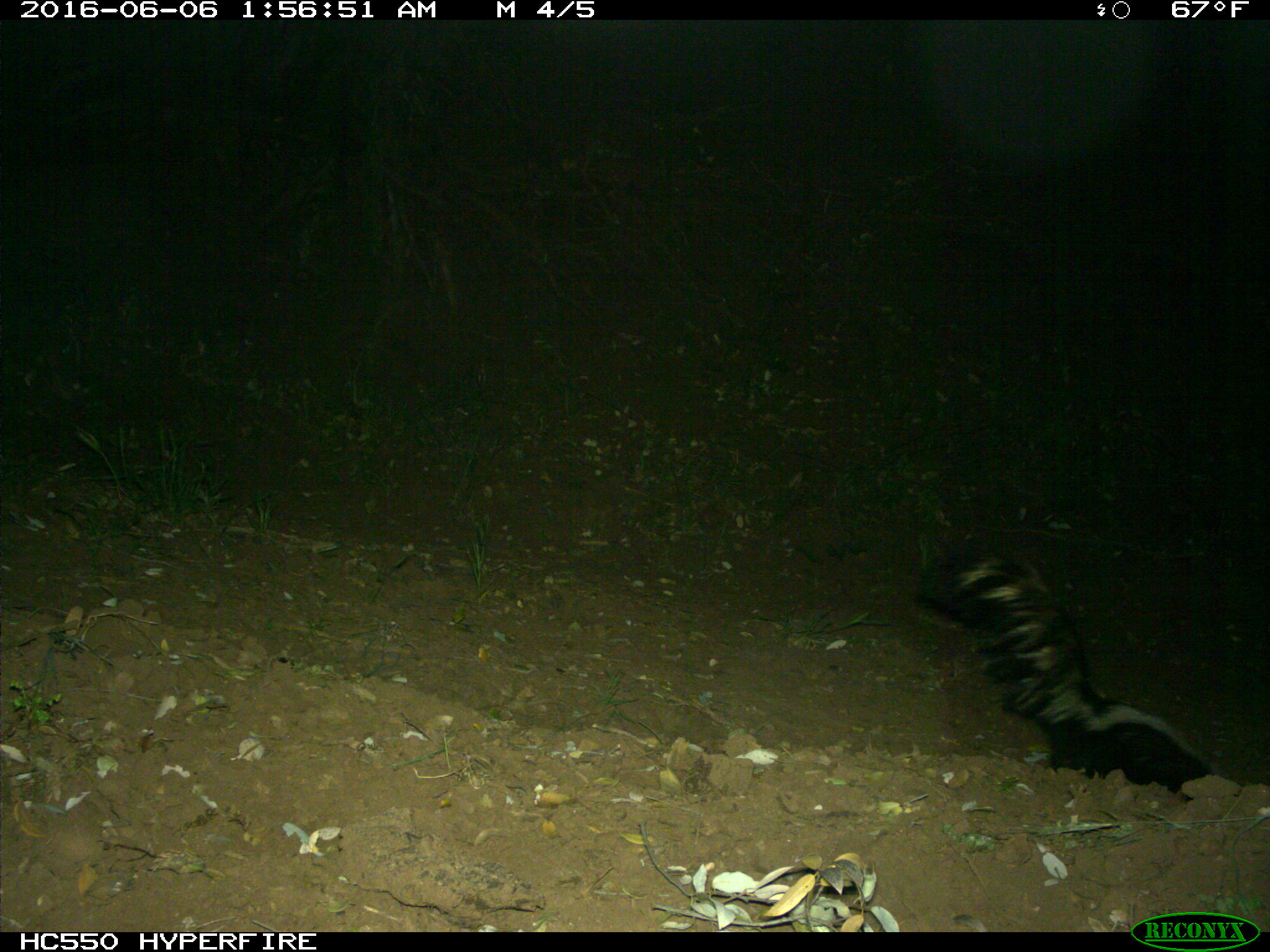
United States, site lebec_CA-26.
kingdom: Animalia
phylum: Chordata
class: Mammalia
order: Carnivora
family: Mephitidae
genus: Mephitis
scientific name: Mephitis mephitis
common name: striped skunk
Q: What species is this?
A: Mephitis mephitis (striped skunk).